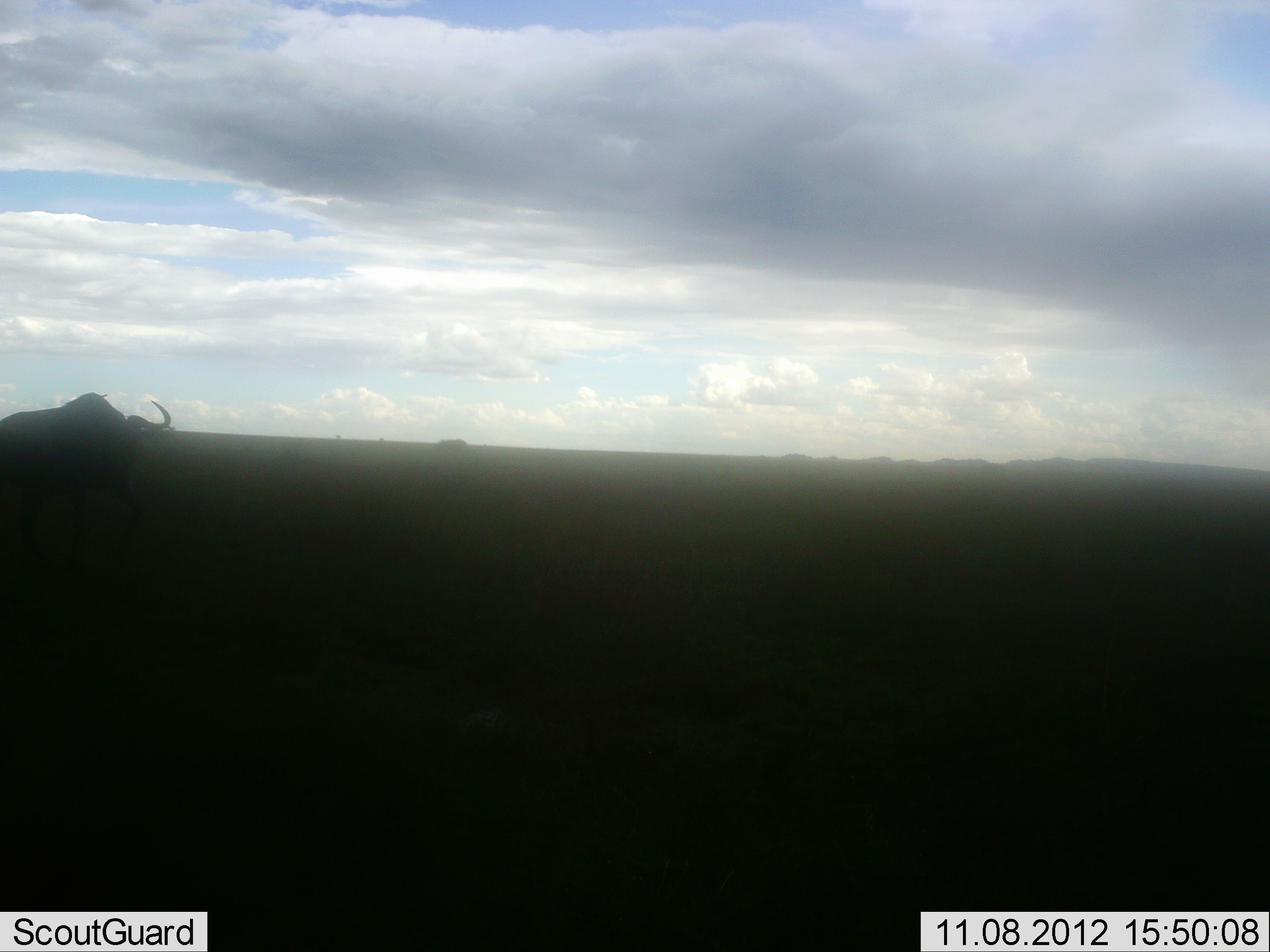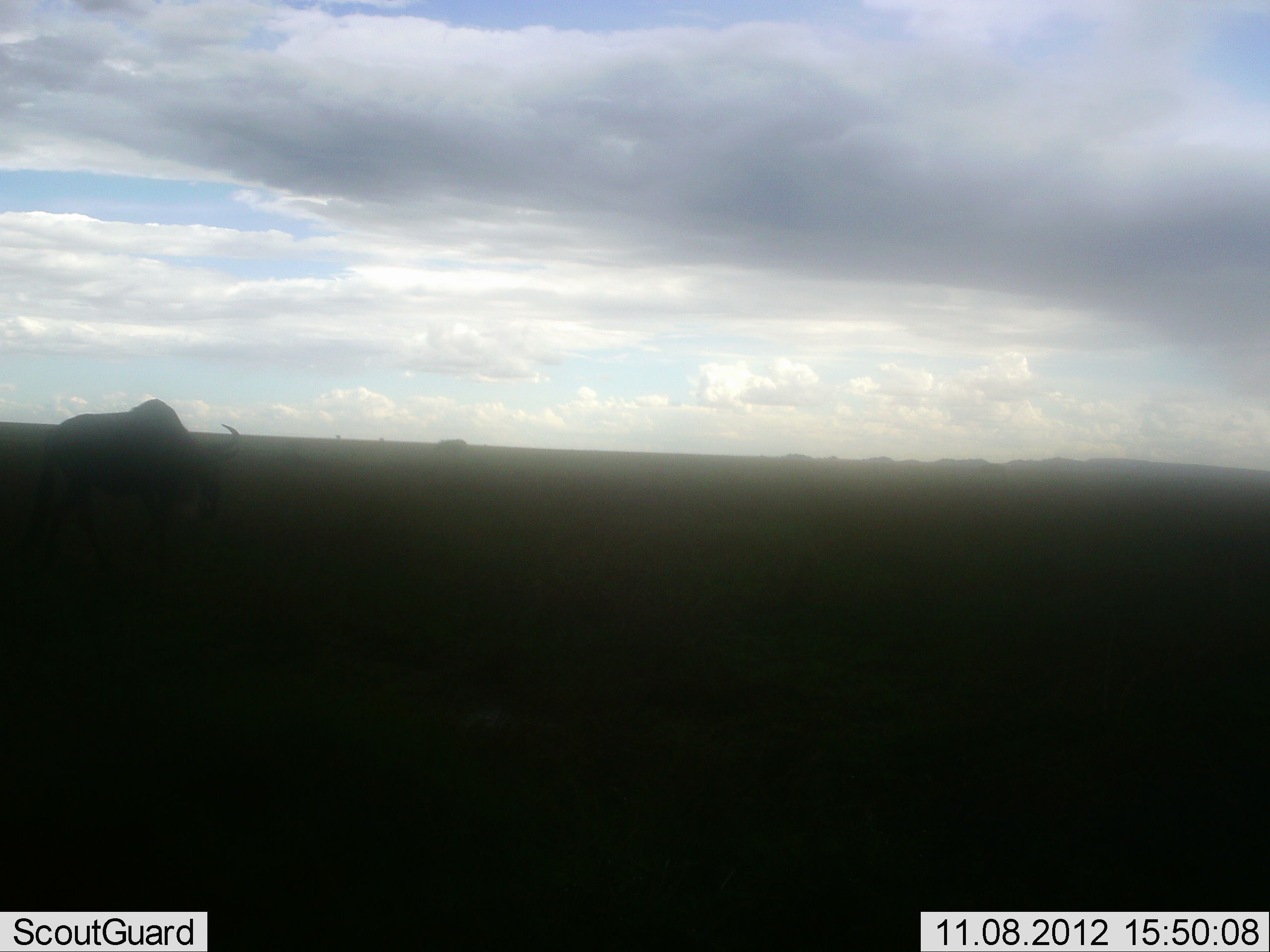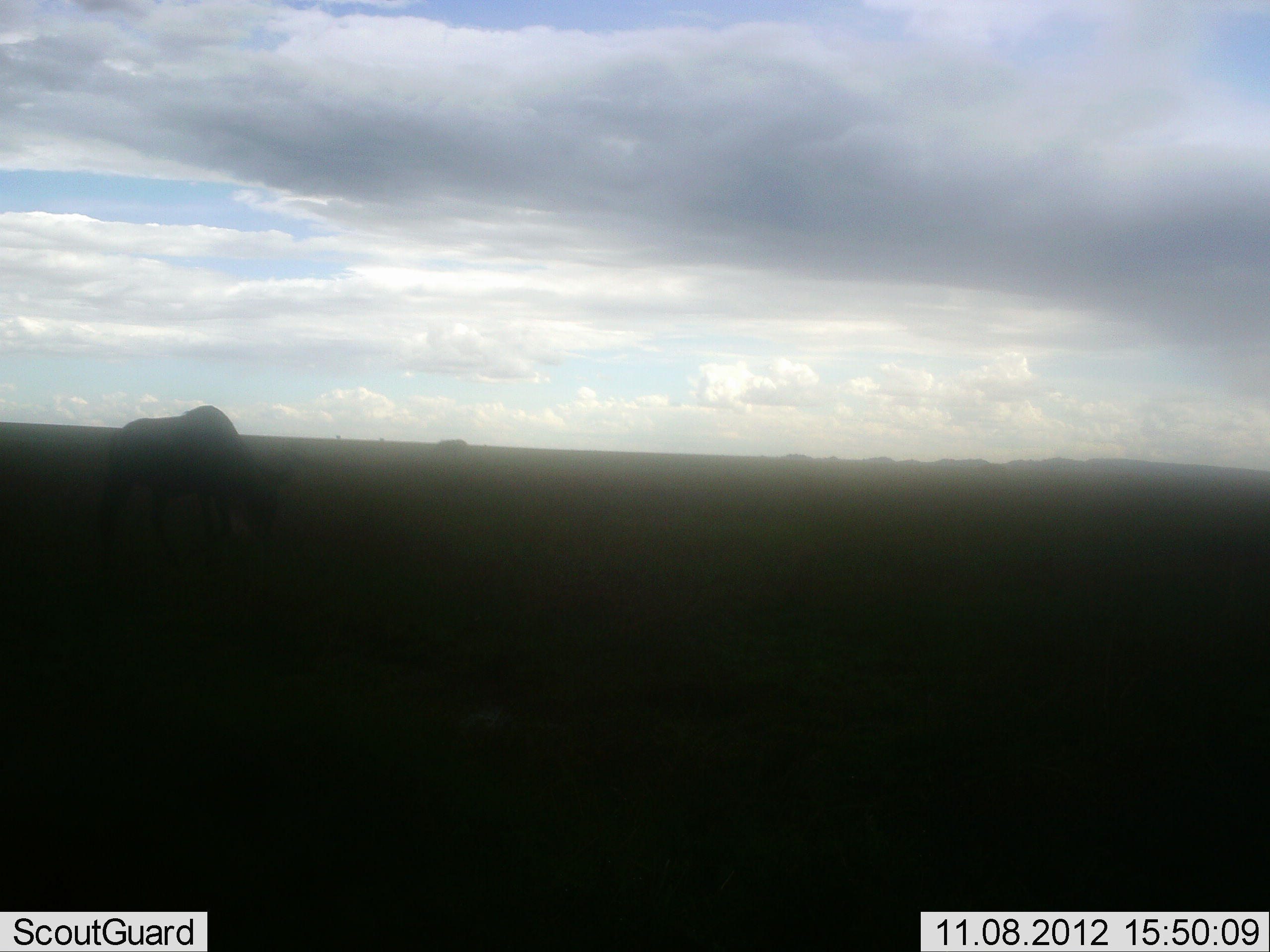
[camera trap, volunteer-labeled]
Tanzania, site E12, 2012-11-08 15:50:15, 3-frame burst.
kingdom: Animalia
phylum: Chordata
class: Mammalia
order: Artiodactyla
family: Bovidae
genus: Connochaetes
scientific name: Connochaetes taurinus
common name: blue wildebeest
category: wildebeest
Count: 1.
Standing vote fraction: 10%.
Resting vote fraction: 0%.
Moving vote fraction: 90%.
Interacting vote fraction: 0%.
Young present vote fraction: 0%.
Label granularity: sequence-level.